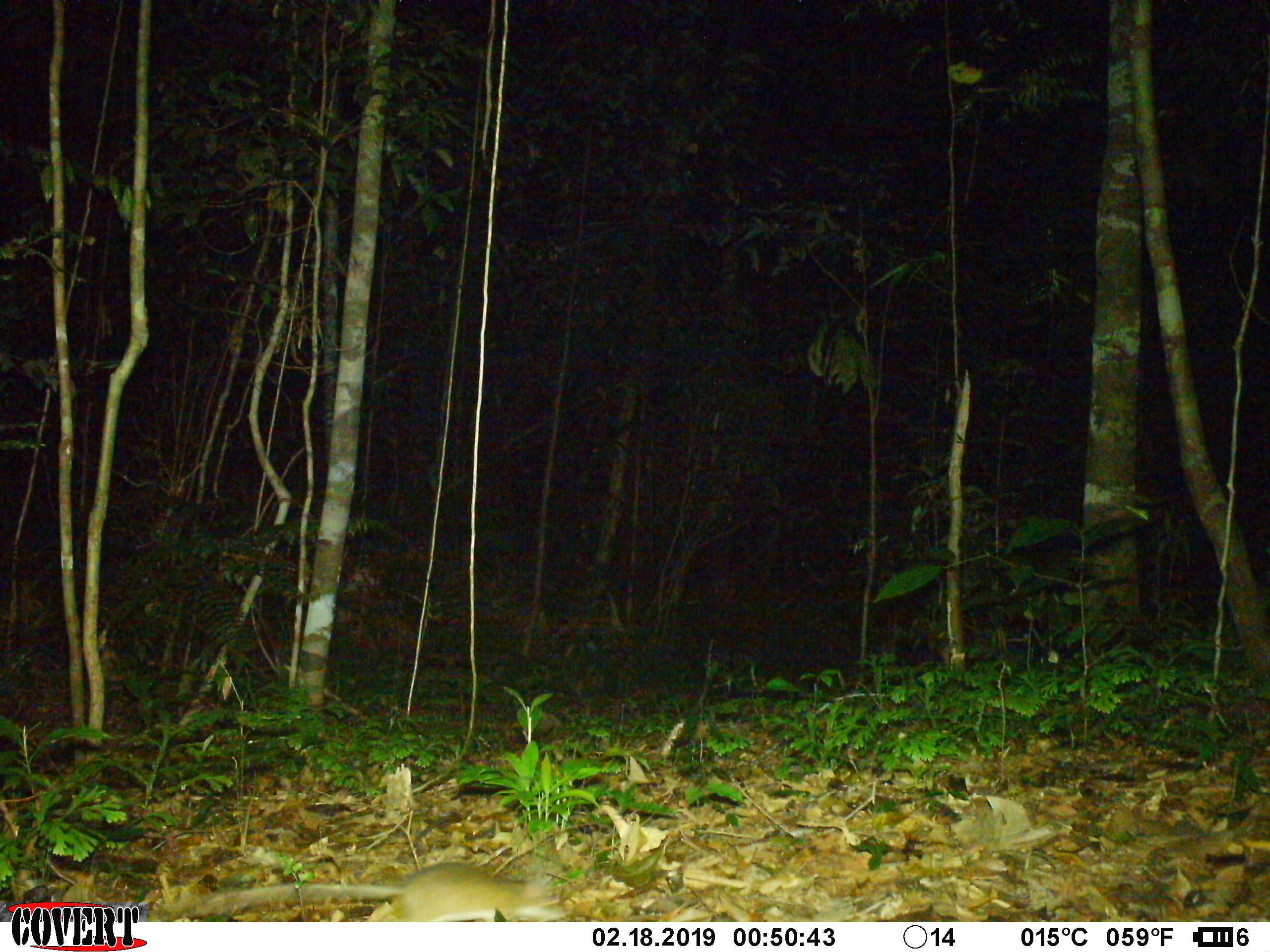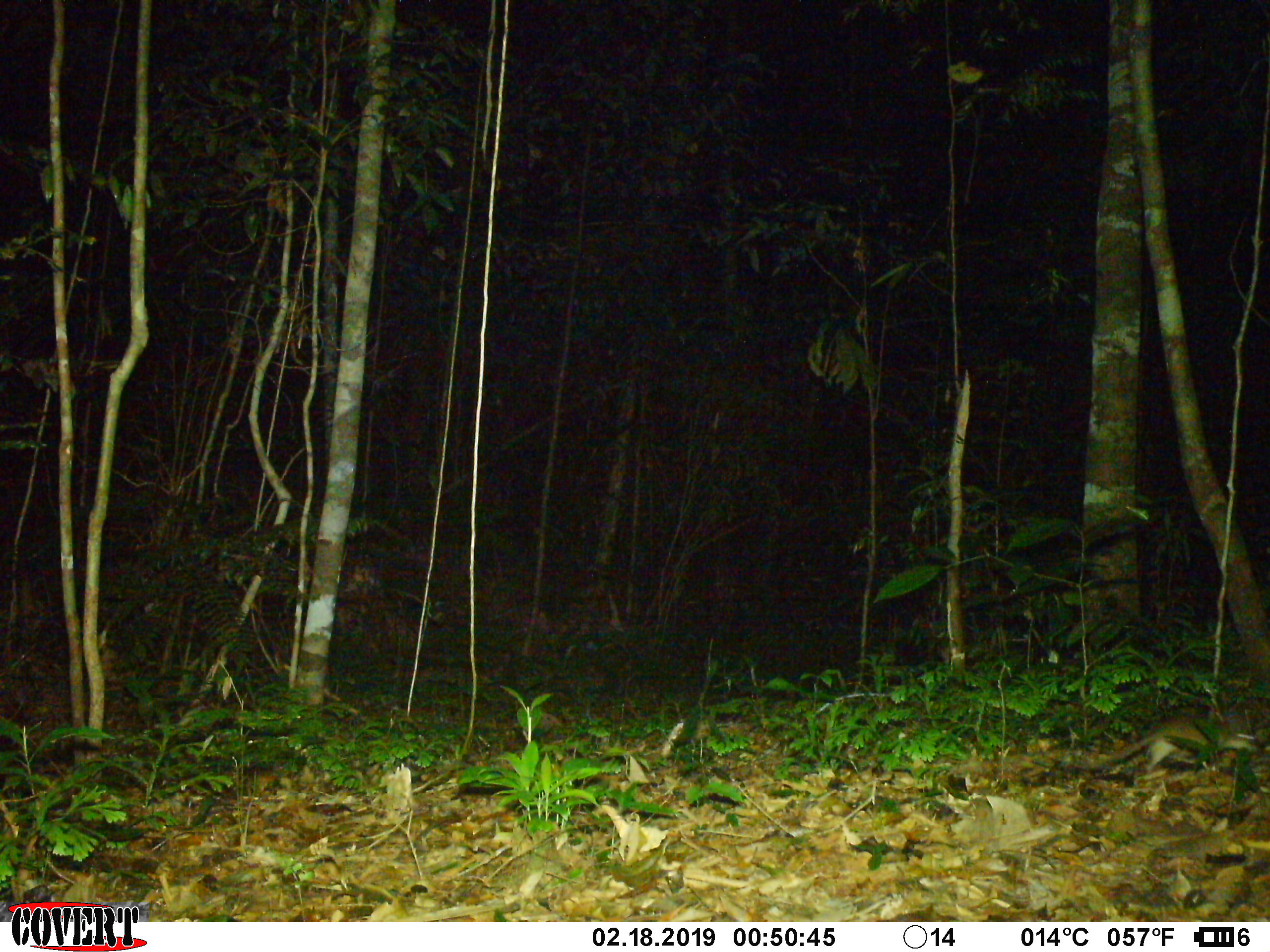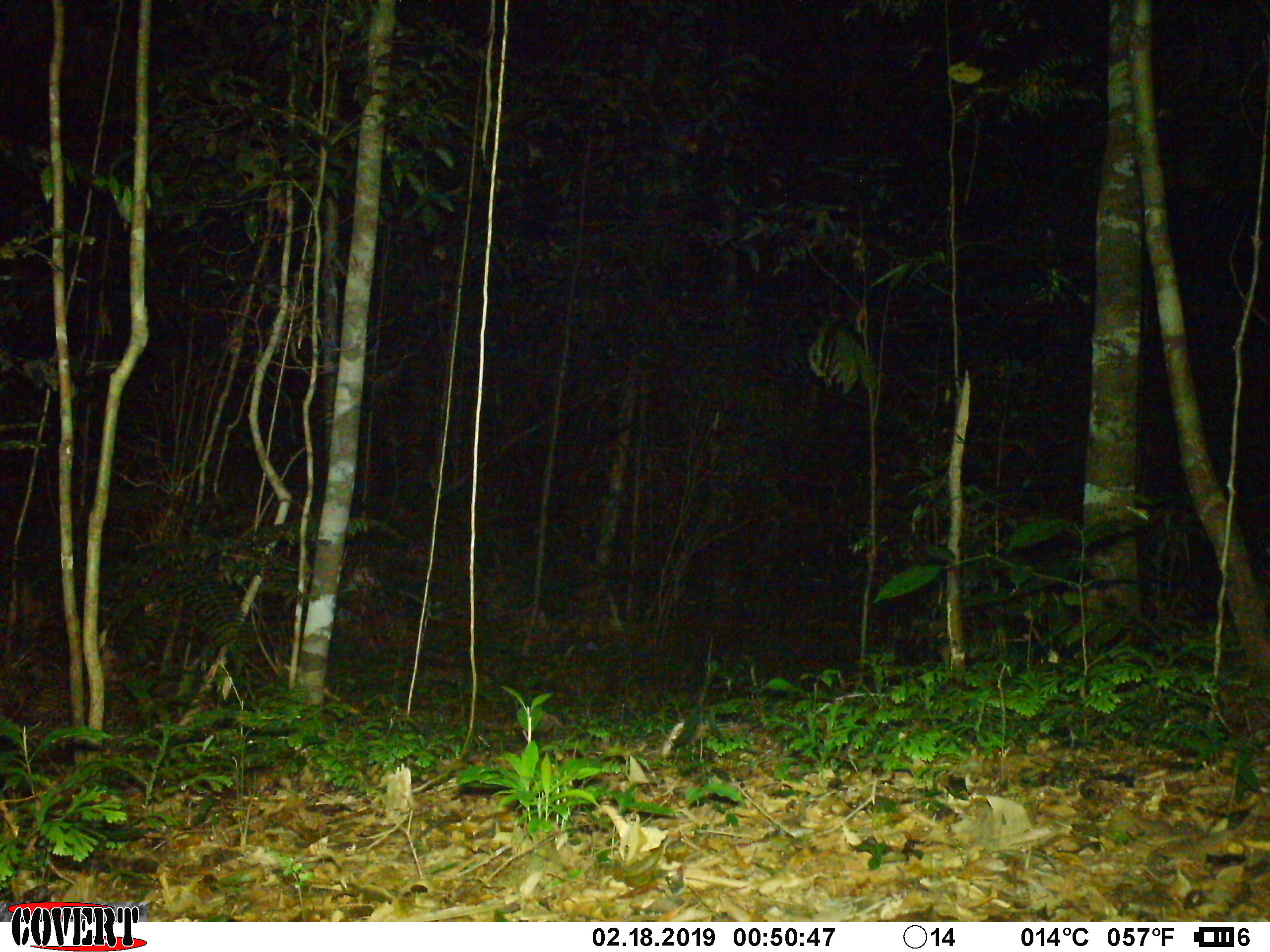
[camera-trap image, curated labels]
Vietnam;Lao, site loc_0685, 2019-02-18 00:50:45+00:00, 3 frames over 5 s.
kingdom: Animalia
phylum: Chordata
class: Mammalia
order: Rodentia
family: Muridae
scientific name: Muridae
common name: old-world mice and rats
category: unidentified murid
Unidentified murid (old-world mice and rats) (Muridae). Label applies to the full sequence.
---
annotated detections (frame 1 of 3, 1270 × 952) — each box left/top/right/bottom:
unidentified murid: 204/860/566/922